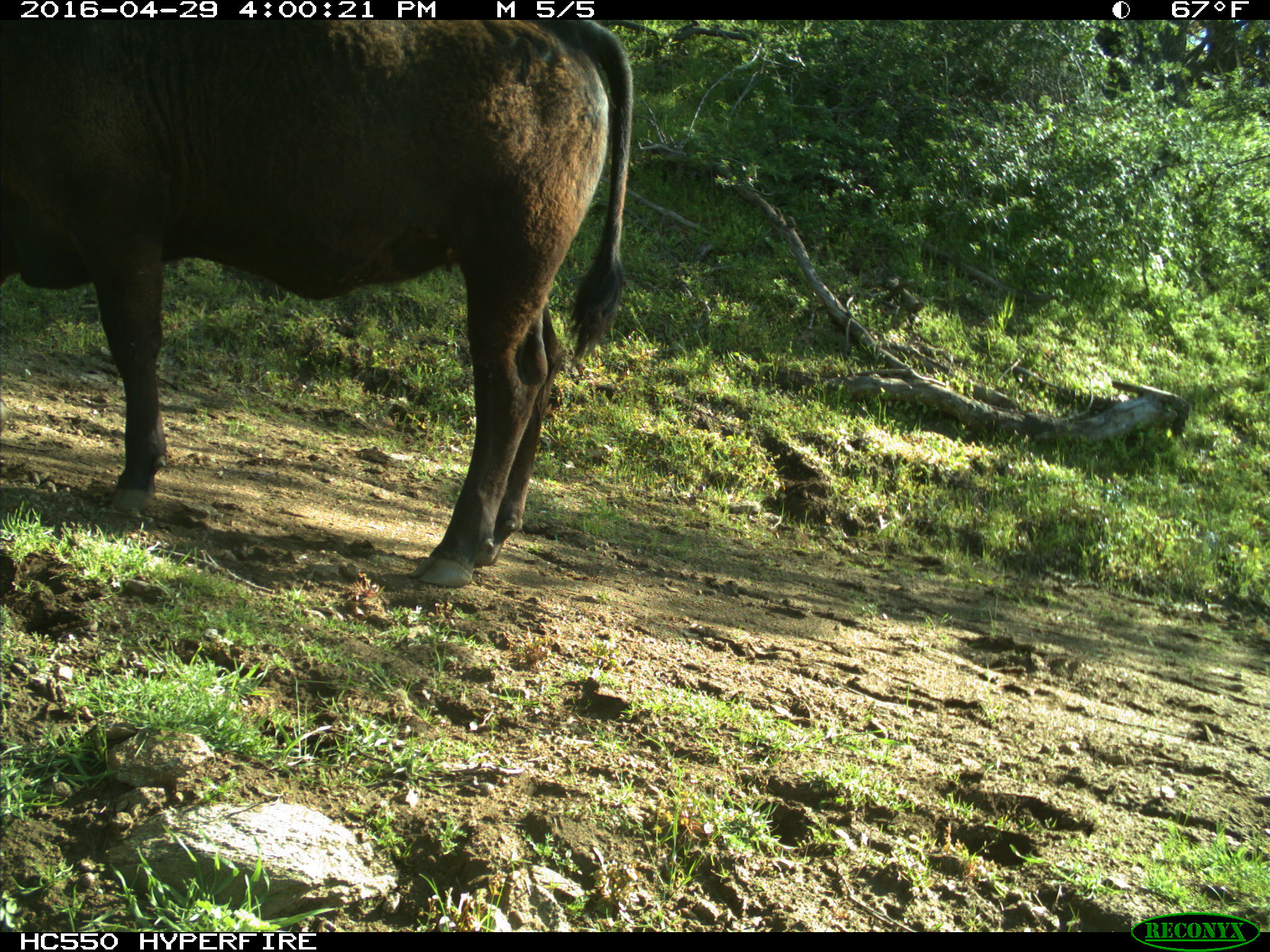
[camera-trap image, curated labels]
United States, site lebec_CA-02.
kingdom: Animalia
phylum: Chordata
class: Mammalia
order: Artiodactyla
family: Bovidae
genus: Bos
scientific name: Bos taurus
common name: domestic cow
Bos taurus (domestic cow).